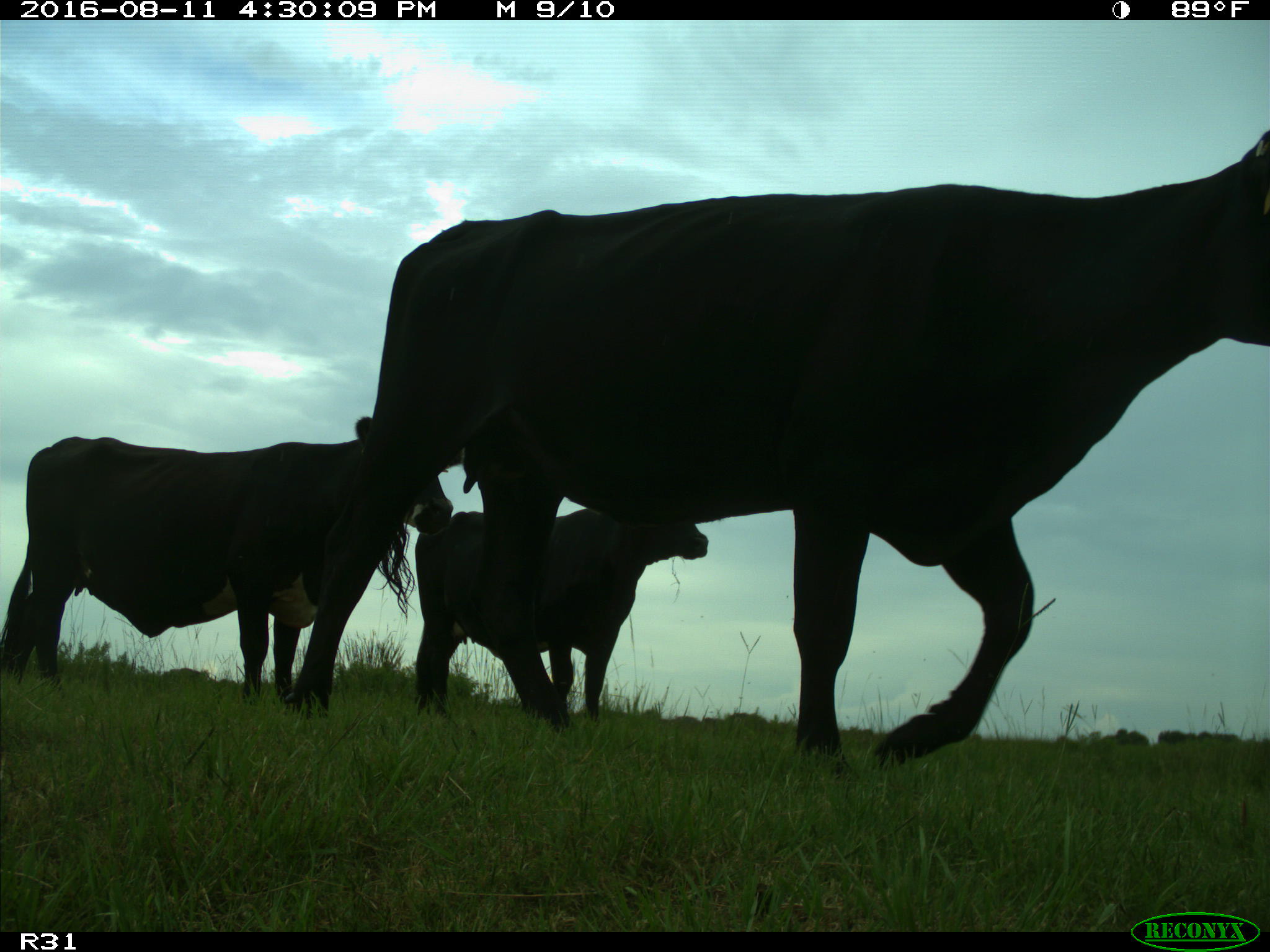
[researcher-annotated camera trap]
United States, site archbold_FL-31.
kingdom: Animalia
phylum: Chordata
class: Mammalia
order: Artiodactyla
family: Bovidae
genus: Bos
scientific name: Bos taurus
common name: domestic cow